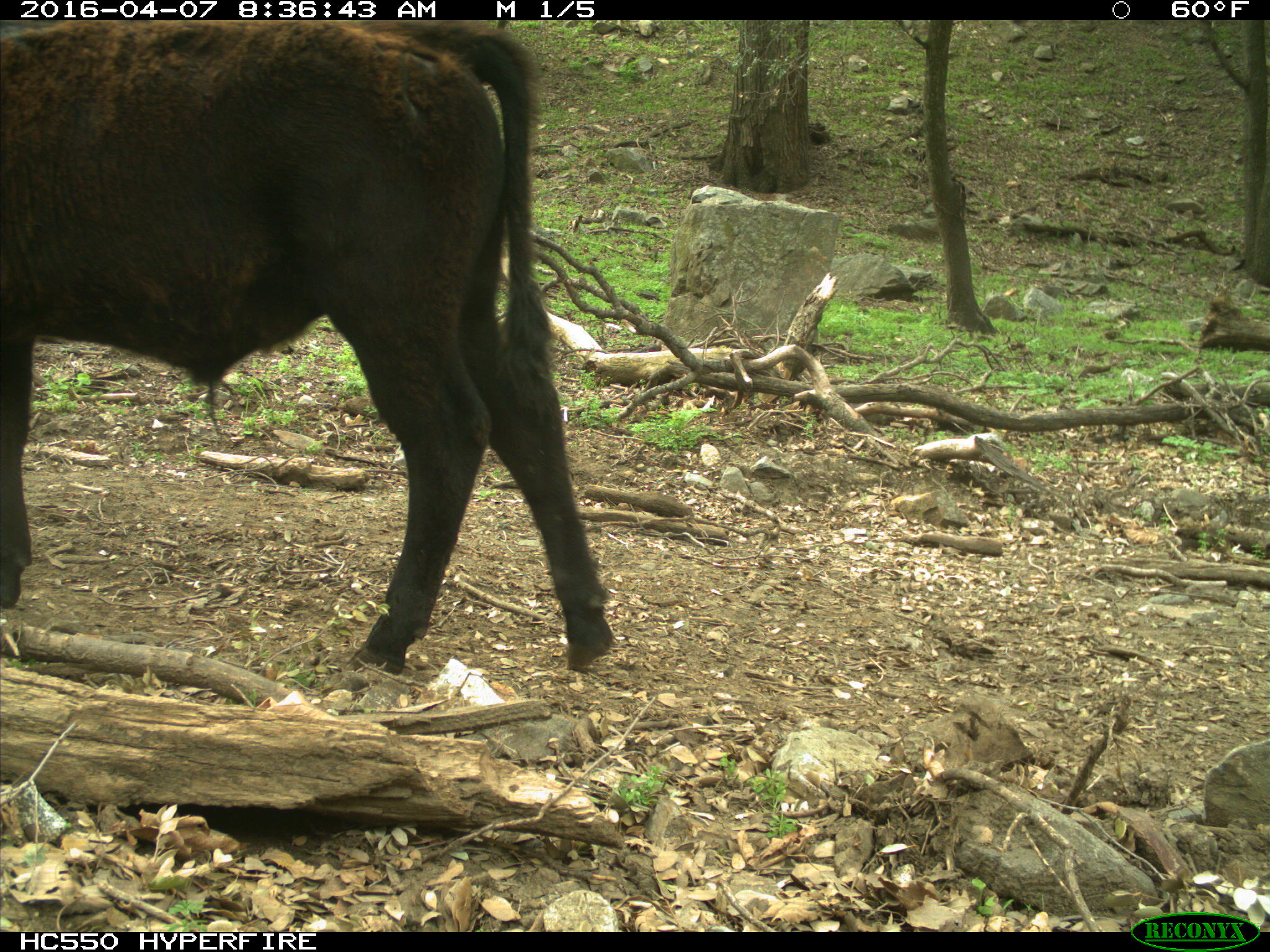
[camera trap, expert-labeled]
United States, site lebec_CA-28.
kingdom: Animalia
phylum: Chordata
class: Mammalia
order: Artiodactyla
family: Bovidae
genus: Bos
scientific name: Bos taurus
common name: domestic cow